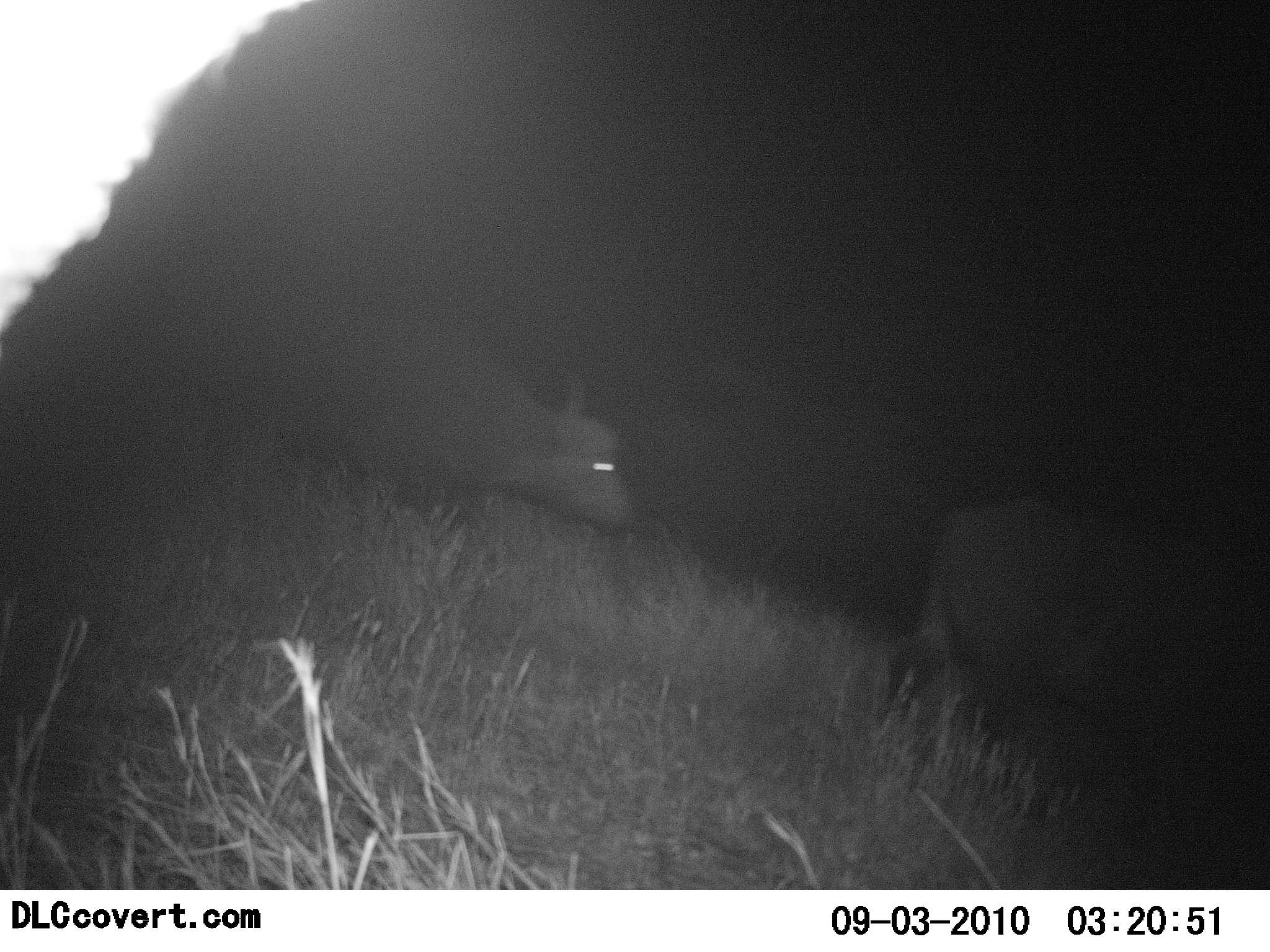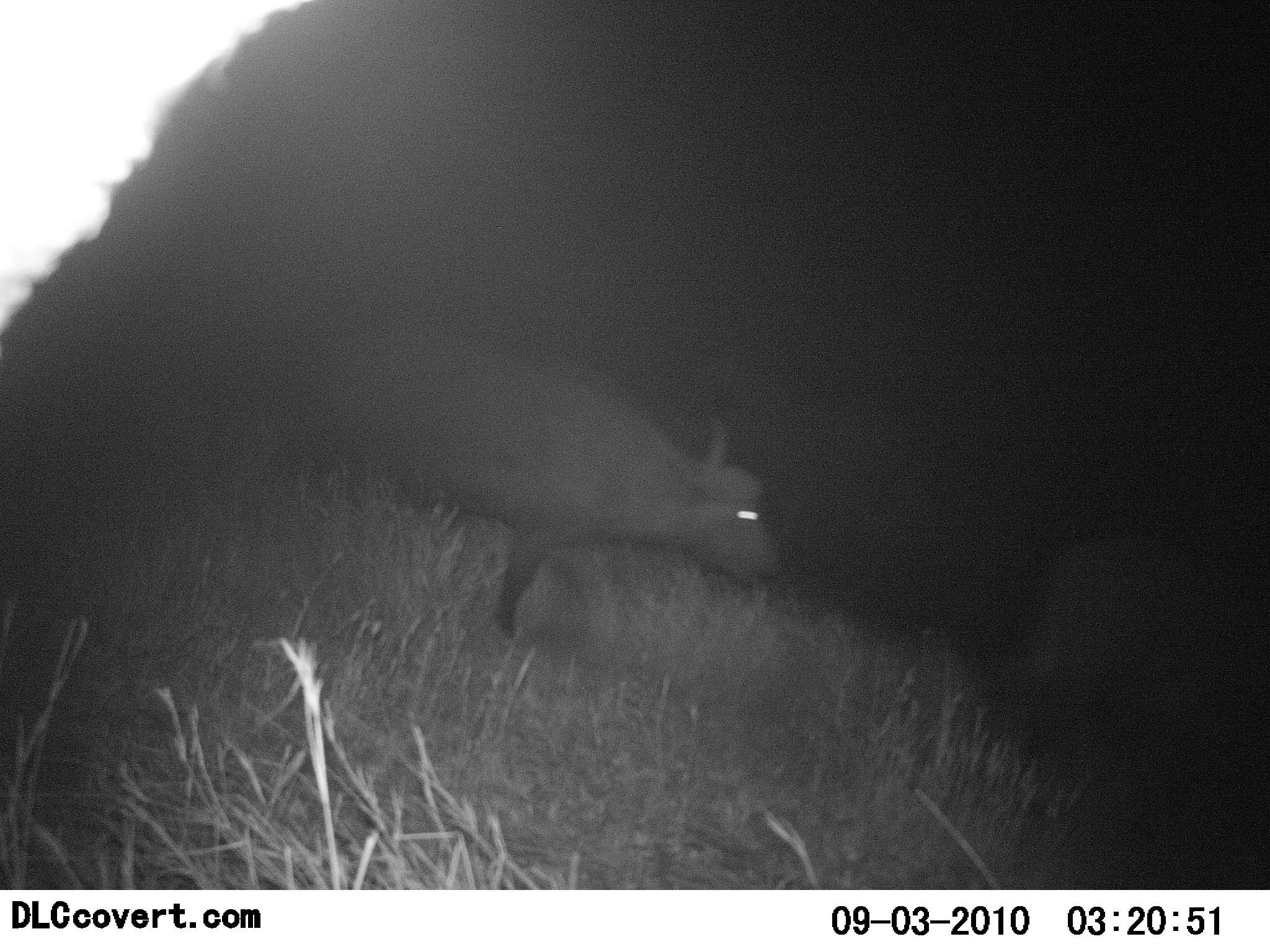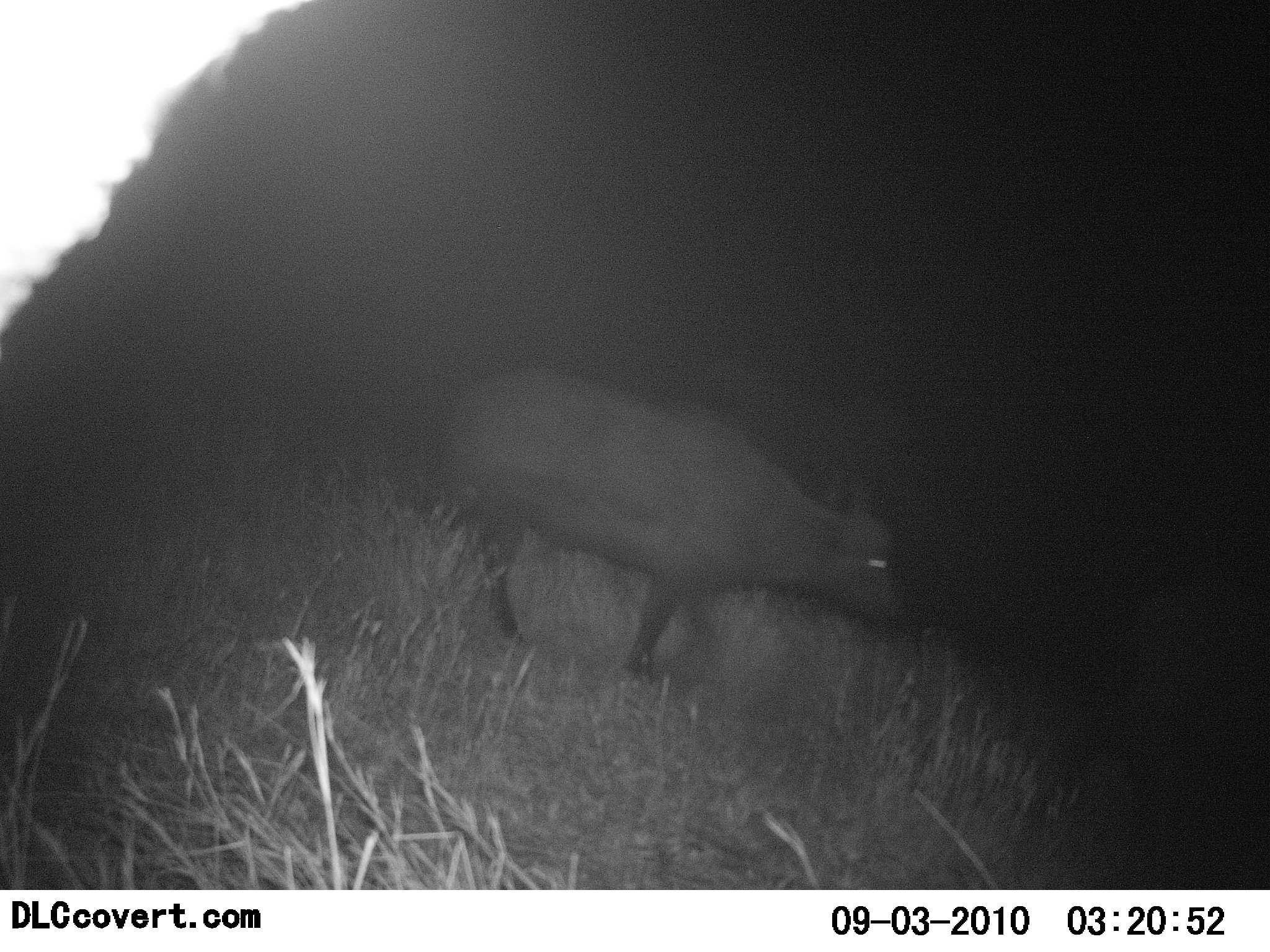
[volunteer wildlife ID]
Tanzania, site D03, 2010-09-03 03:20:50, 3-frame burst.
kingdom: Animalia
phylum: Chordata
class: Mammalia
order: Artiodactyla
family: Bovidae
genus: Syncerus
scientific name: Syncerus caffer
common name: cape buffalo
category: buffalo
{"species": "buffalo (cape buffalo) (Syncerus caffer)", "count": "2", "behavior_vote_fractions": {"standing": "14%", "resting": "0%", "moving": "93%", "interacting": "0%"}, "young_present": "0%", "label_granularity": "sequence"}